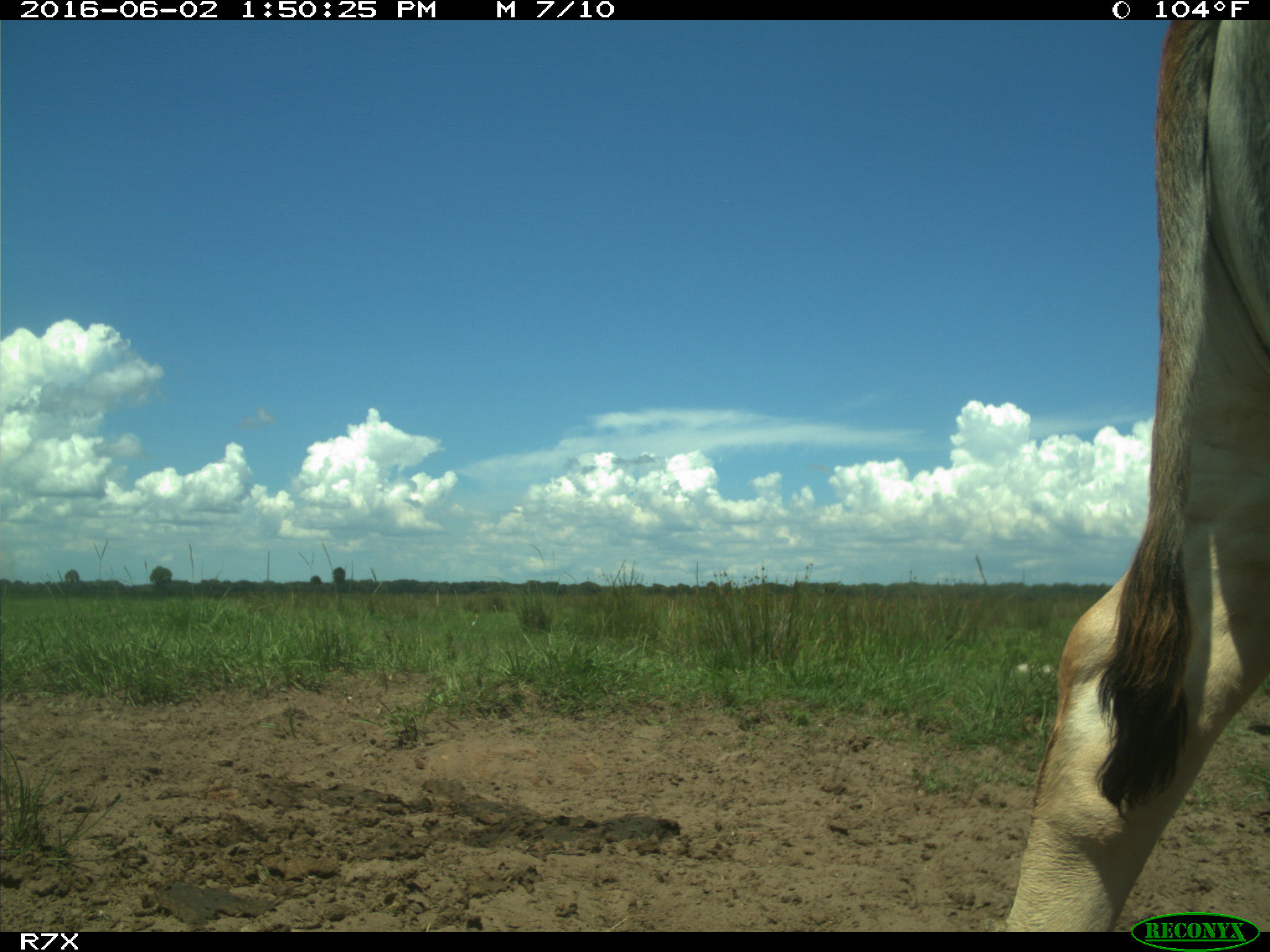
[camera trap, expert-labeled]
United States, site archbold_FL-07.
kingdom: Animalia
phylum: Chordata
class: Mammalia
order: Artiodactyla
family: Bovidae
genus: Bos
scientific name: Bos taurus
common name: domestic cow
Bos taurus (domestic cow).